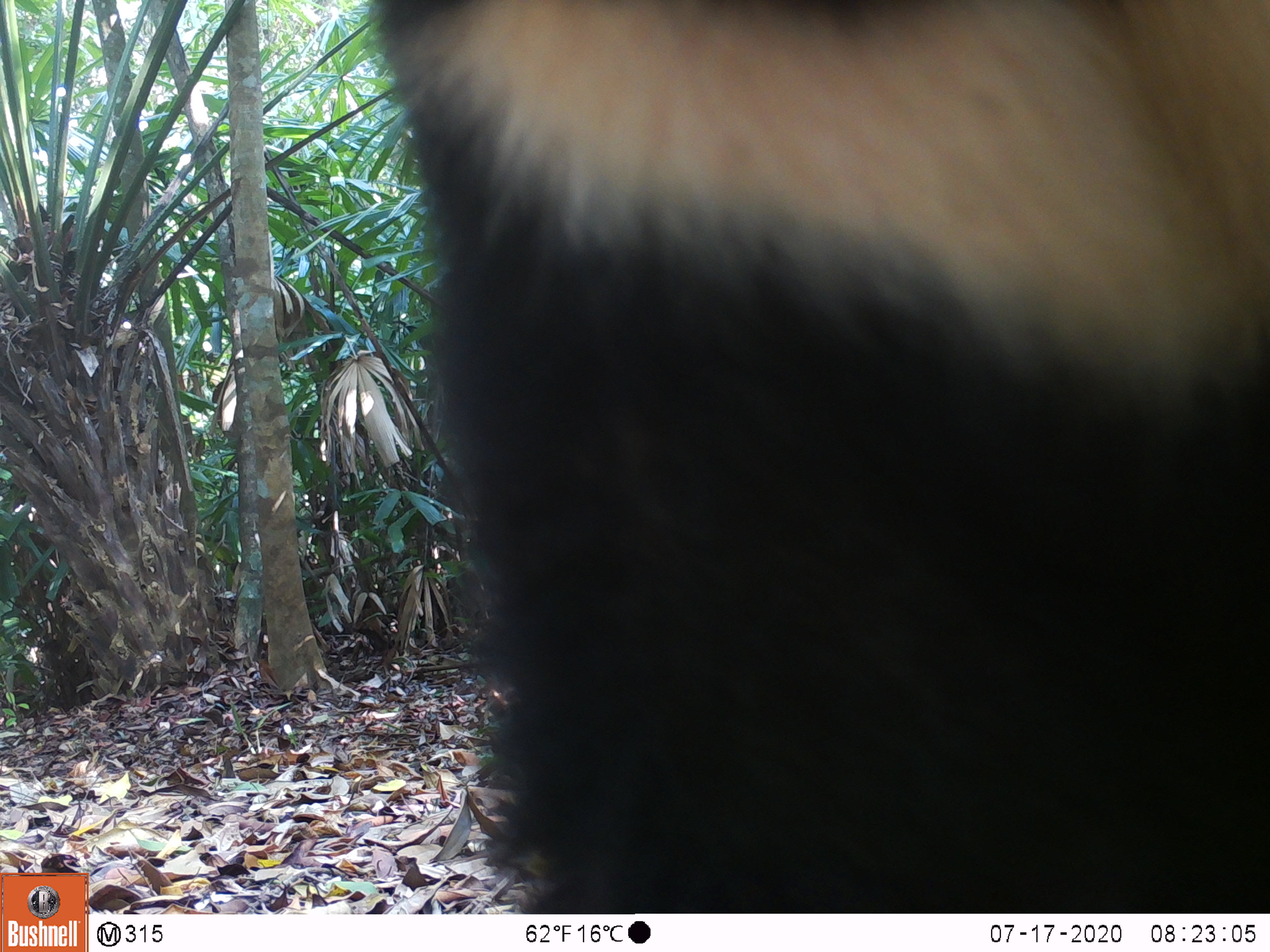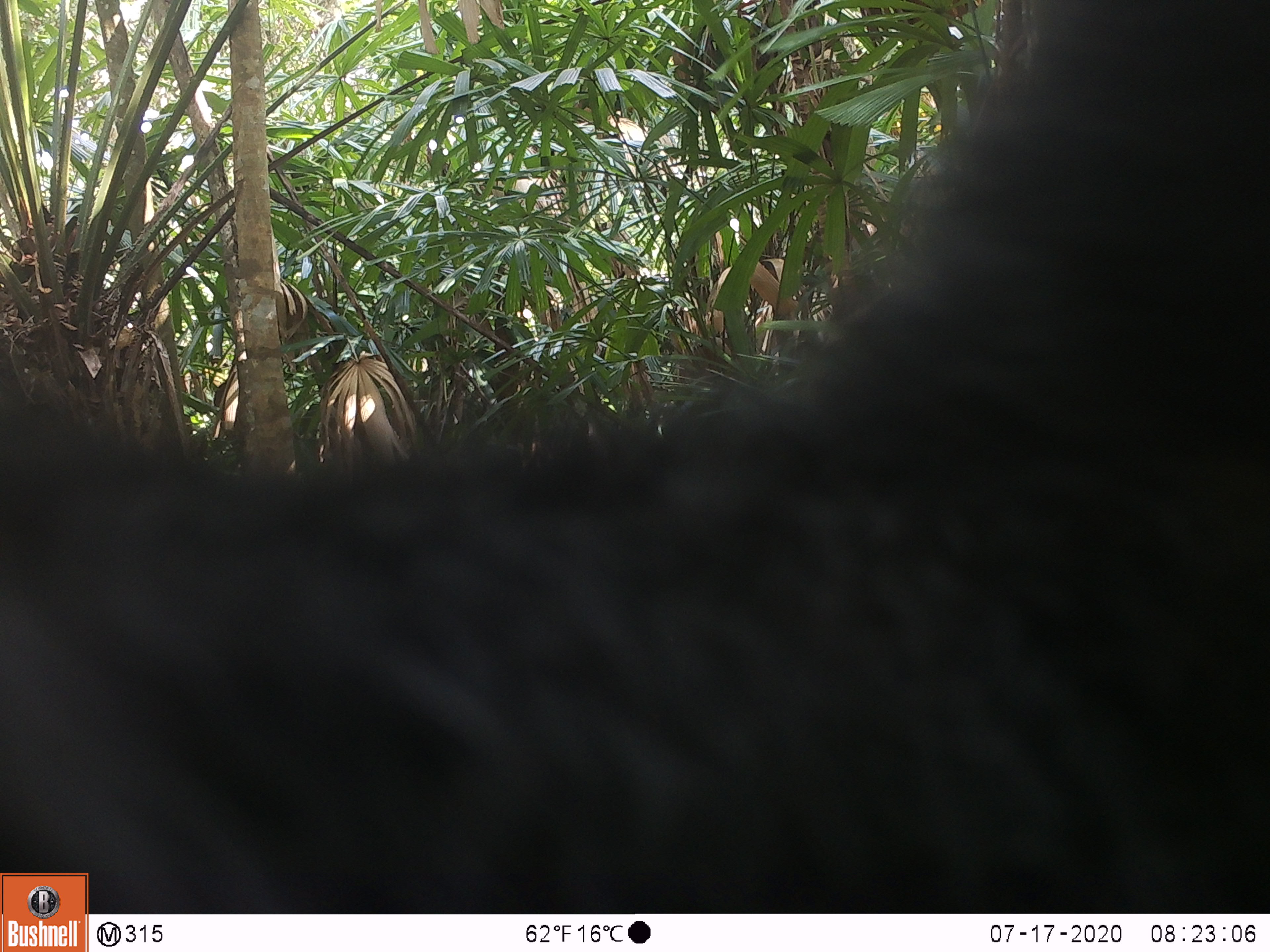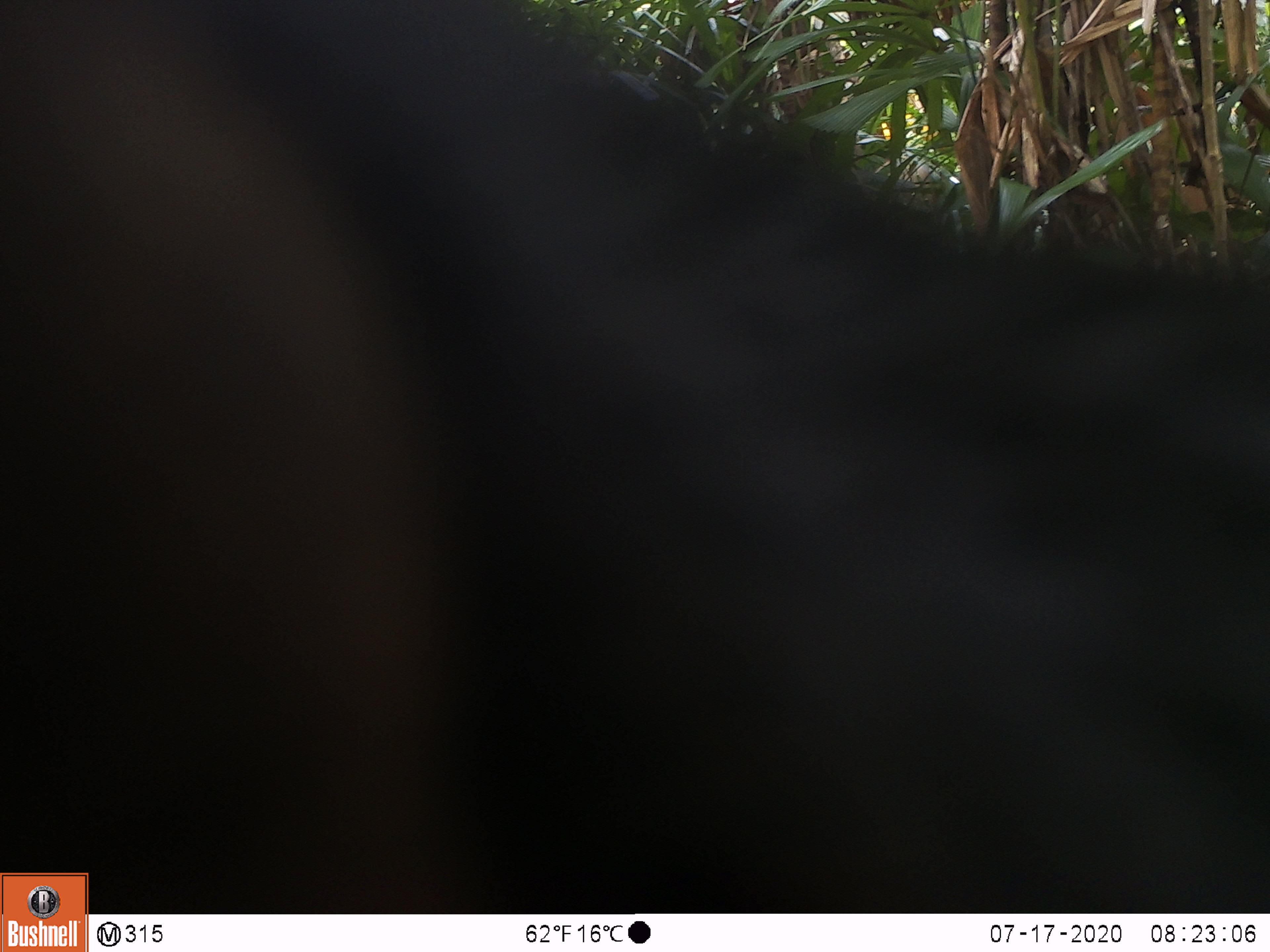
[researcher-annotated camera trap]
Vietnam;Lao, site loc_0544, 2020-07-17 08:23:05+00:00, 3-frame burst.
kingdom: Animalia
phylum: Chordata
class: Mammalia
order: Carnivora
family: Ursidae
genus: Ursus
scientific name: Ursus thibetanus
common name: asian black bear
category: asiatic black bear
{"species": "asiatic black bear (asian black bear) (Ursus thibetanus)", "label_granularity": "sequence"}